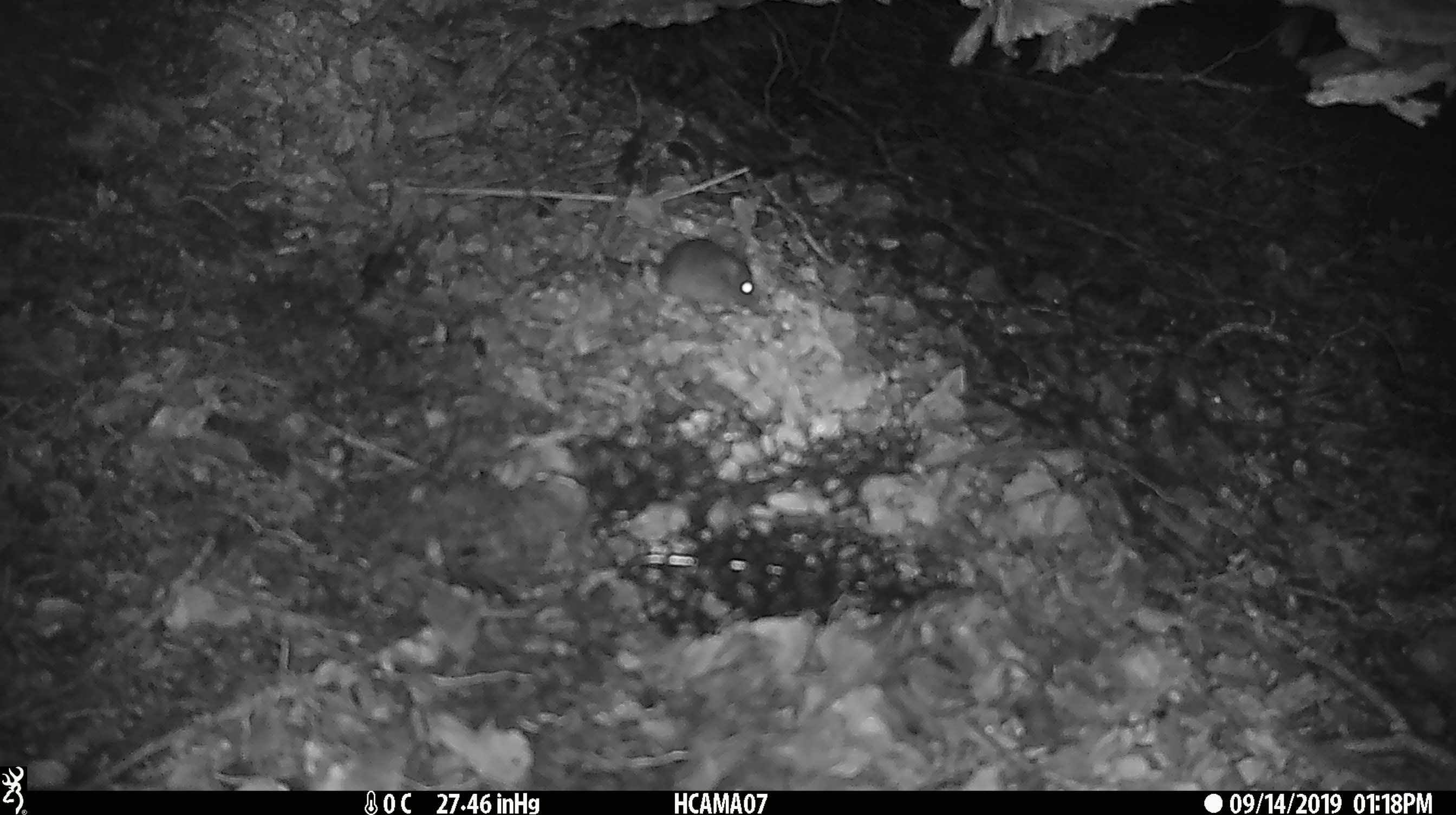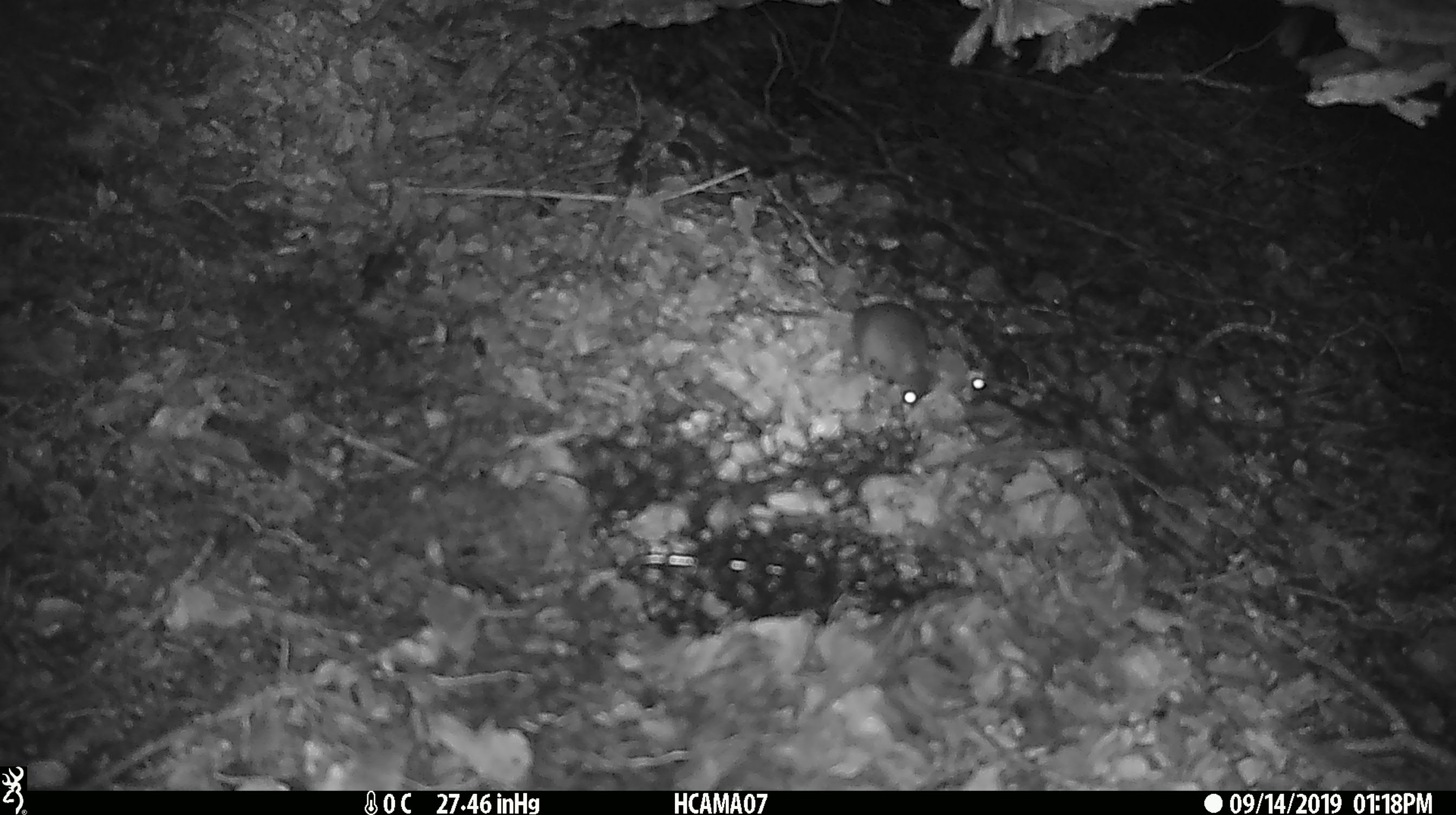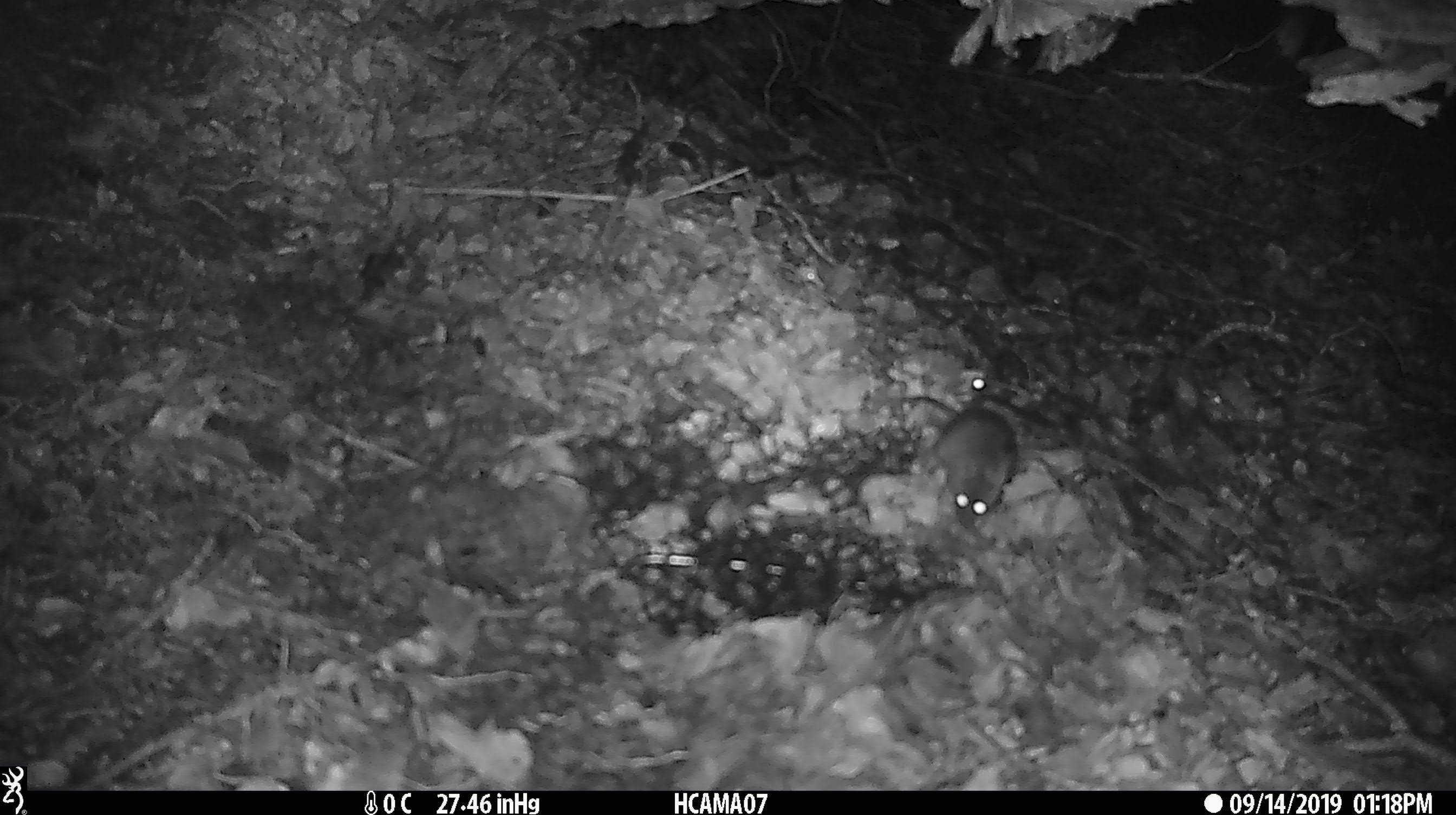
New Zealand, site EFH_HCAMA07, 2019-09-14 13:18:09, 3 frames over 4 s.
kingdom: Animalia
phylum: Chordata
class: Mammalia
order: Rodentia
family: Muridae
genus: Mus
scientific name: Mus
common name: mouse